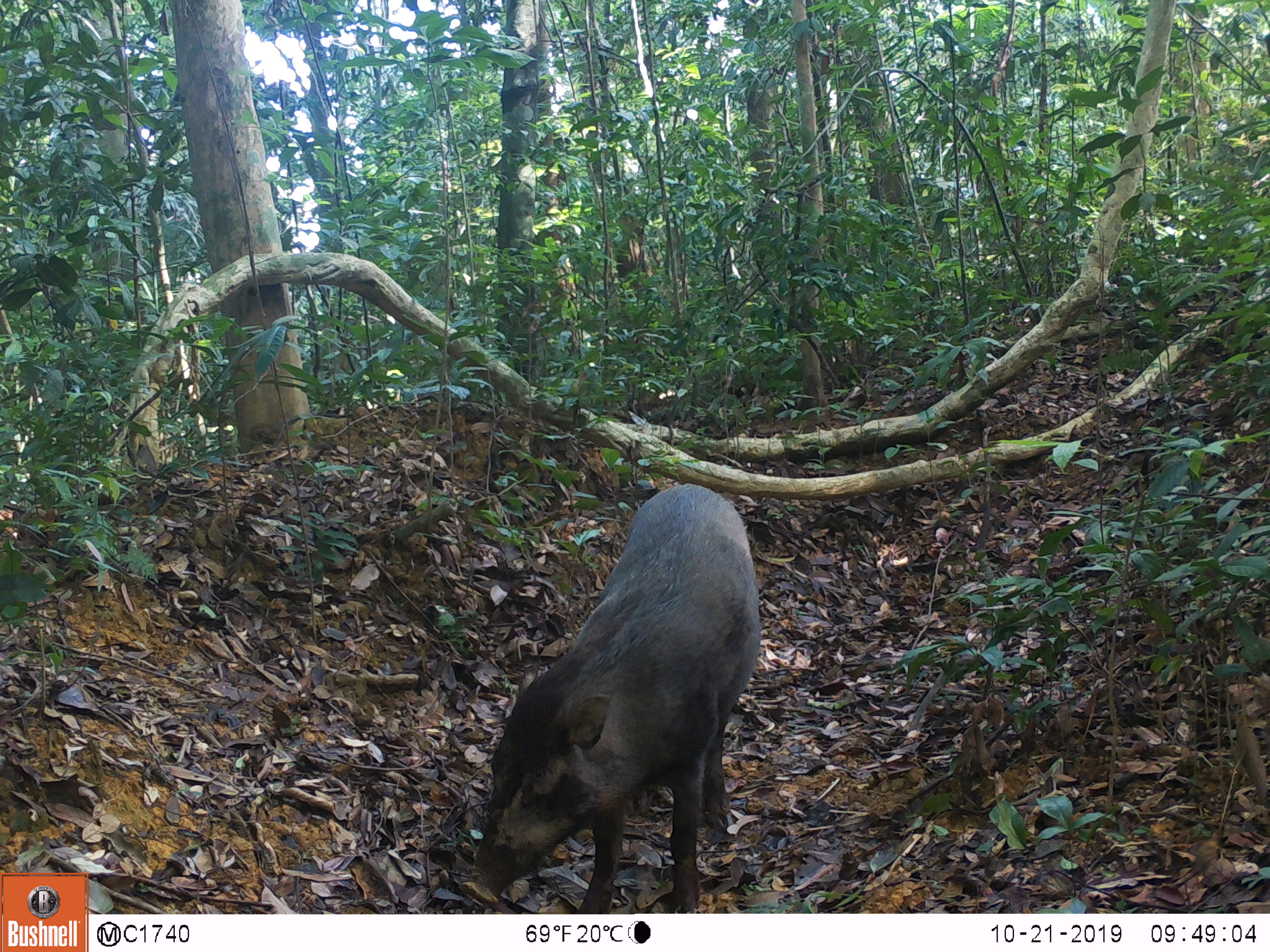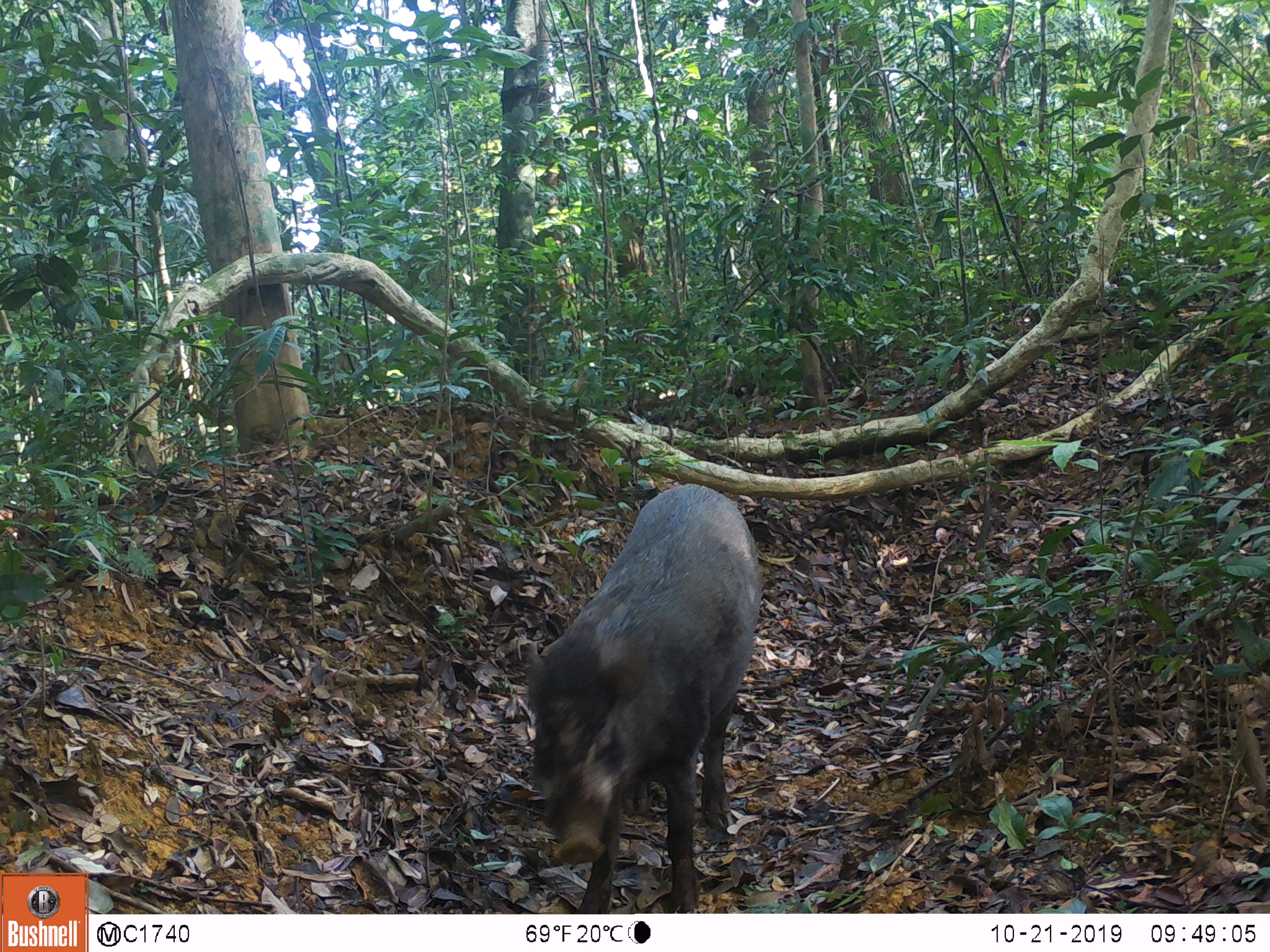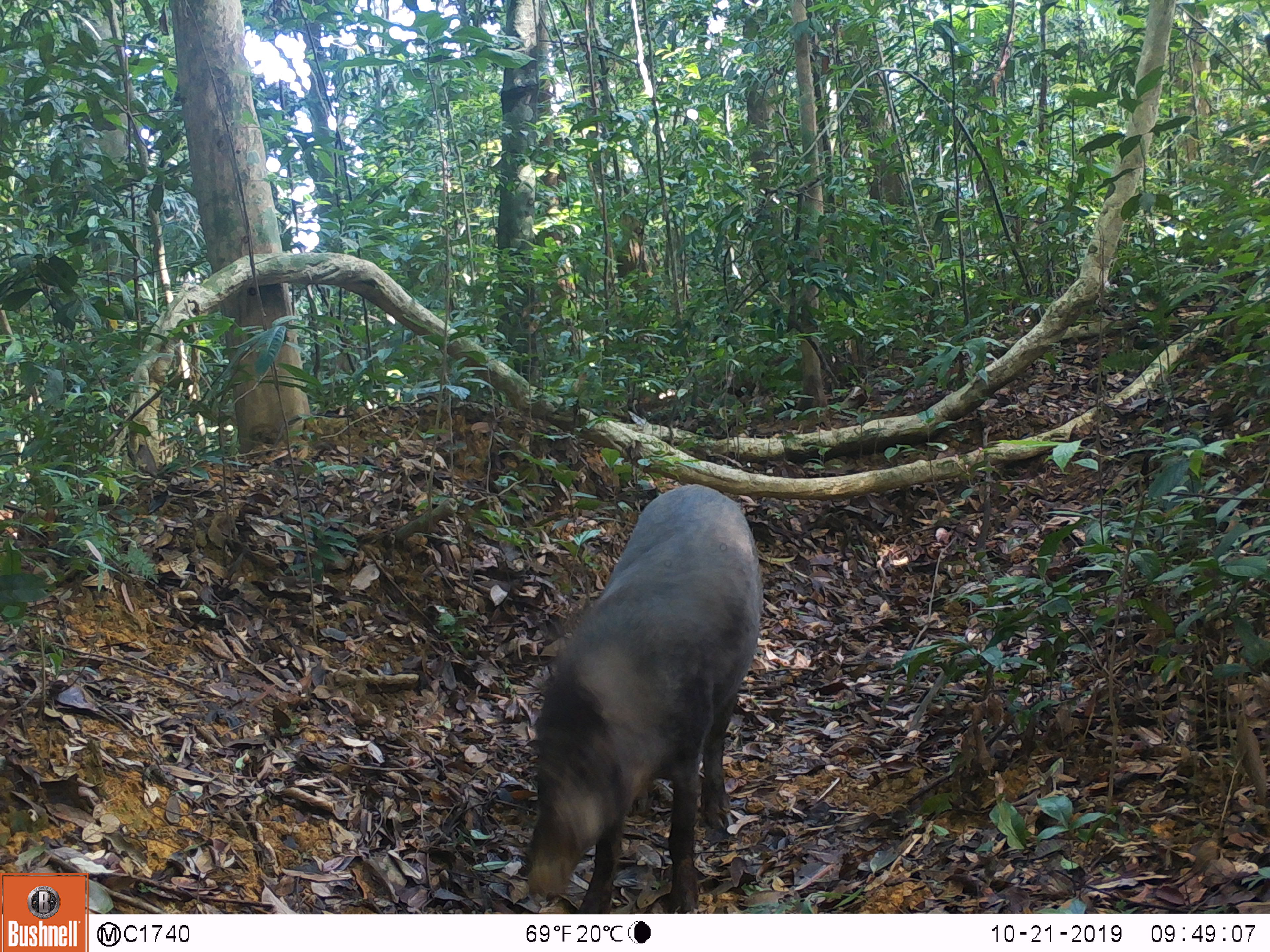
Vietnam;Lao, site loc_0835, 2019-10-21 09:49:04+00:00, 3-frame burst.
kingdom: Animalia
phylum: Chordata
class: Mammalia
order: Artiodactyla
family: Suidae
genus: Sus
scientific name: Sus scrofa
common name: eurasian wild pig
Eurasian wild pig (Sus scrofa). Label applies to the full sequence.